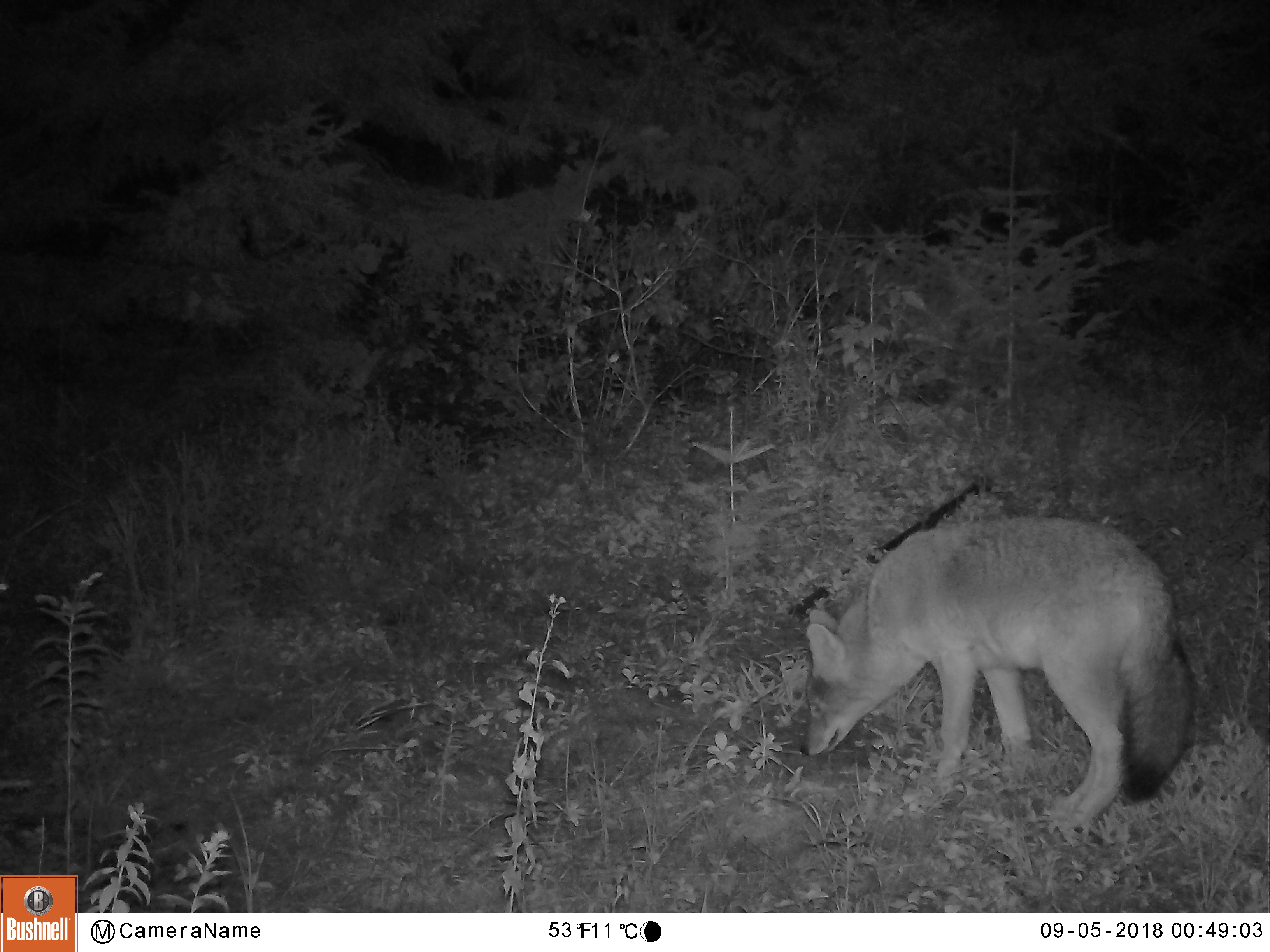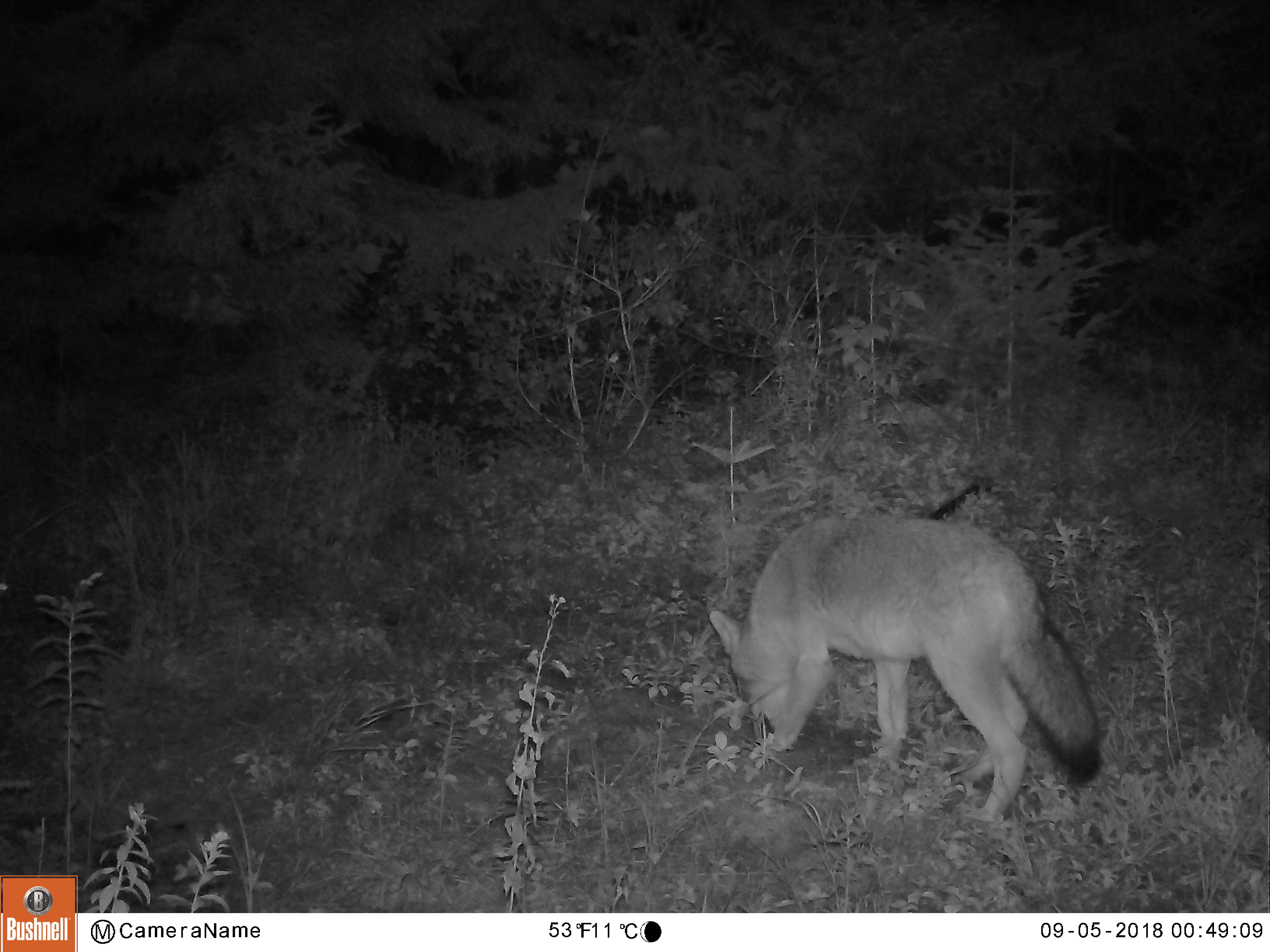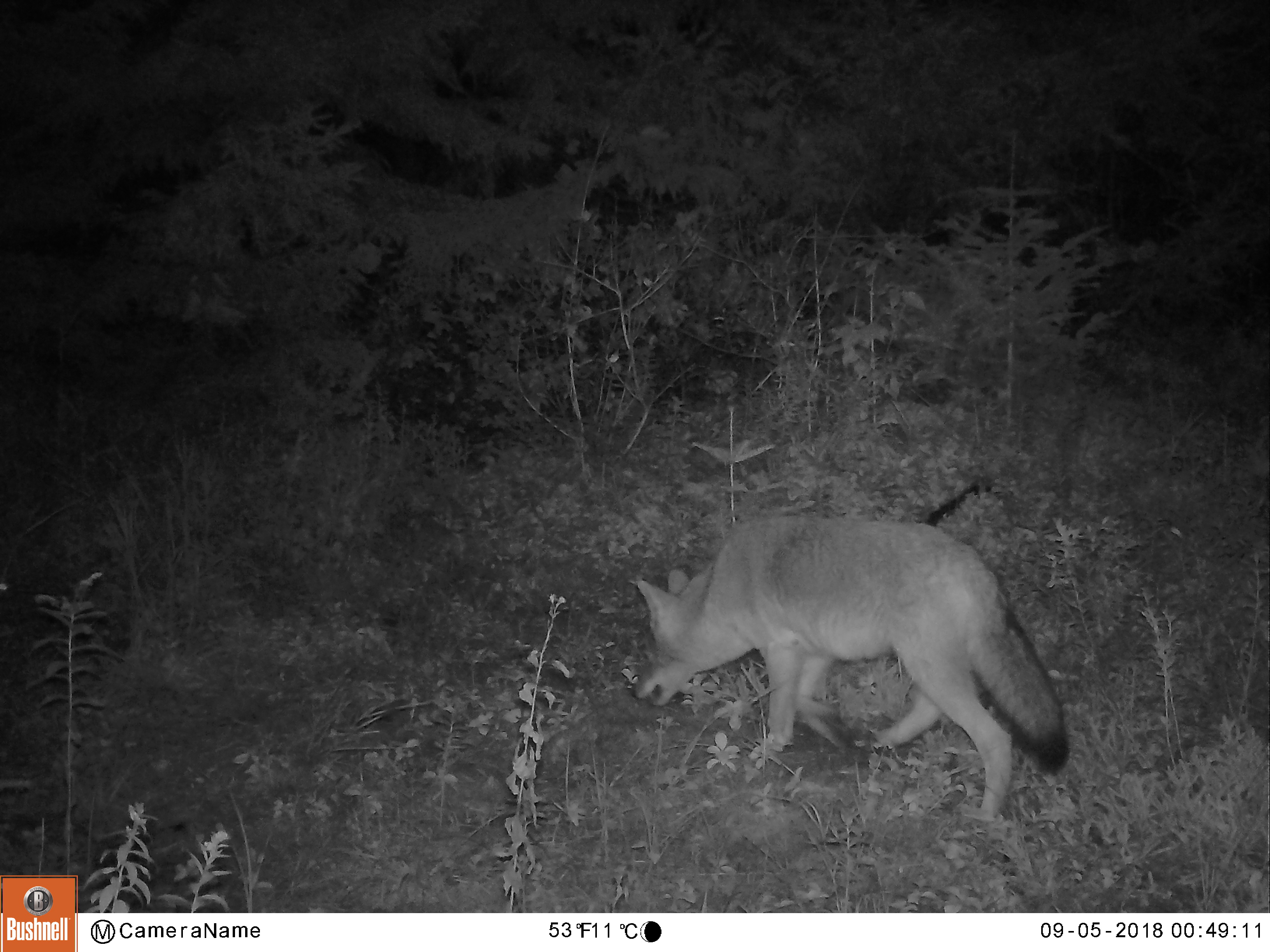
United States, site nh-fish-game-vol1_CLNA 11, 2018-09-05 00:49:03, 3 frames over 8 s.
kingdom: Animalia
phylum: Chordata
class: Mammalia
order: Carnivora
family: Canidae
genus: Canis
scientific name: Canis latrans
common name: coyote